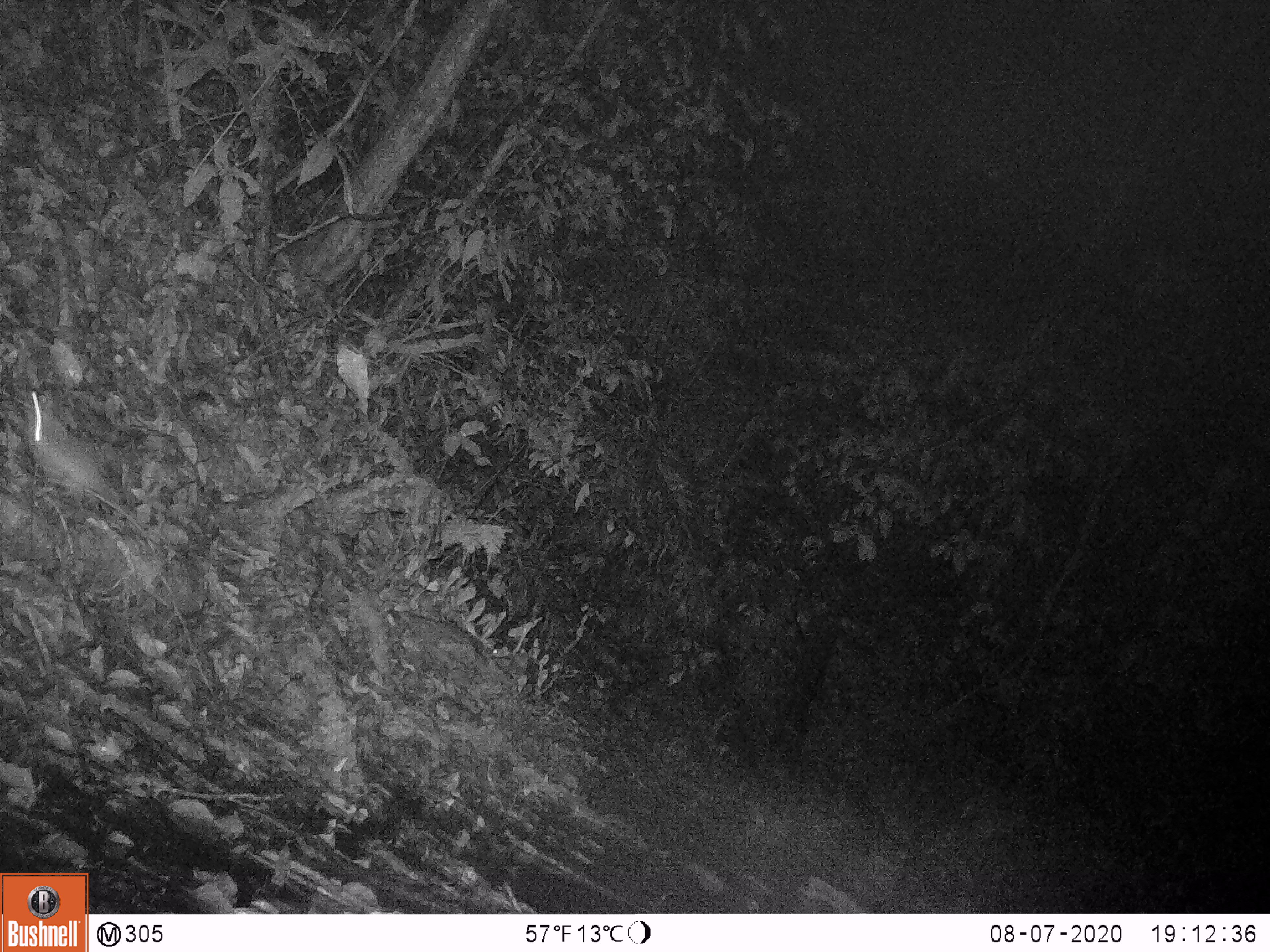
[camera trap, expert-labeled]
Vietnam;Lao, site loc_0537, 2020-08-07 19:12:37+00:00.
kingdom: Animalia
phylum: Chordata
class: Mammalia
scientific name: Mammalia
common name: mammal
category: unidentified small mammal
Unidentified small mammal (mammal) (Mammalia). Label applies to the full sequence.